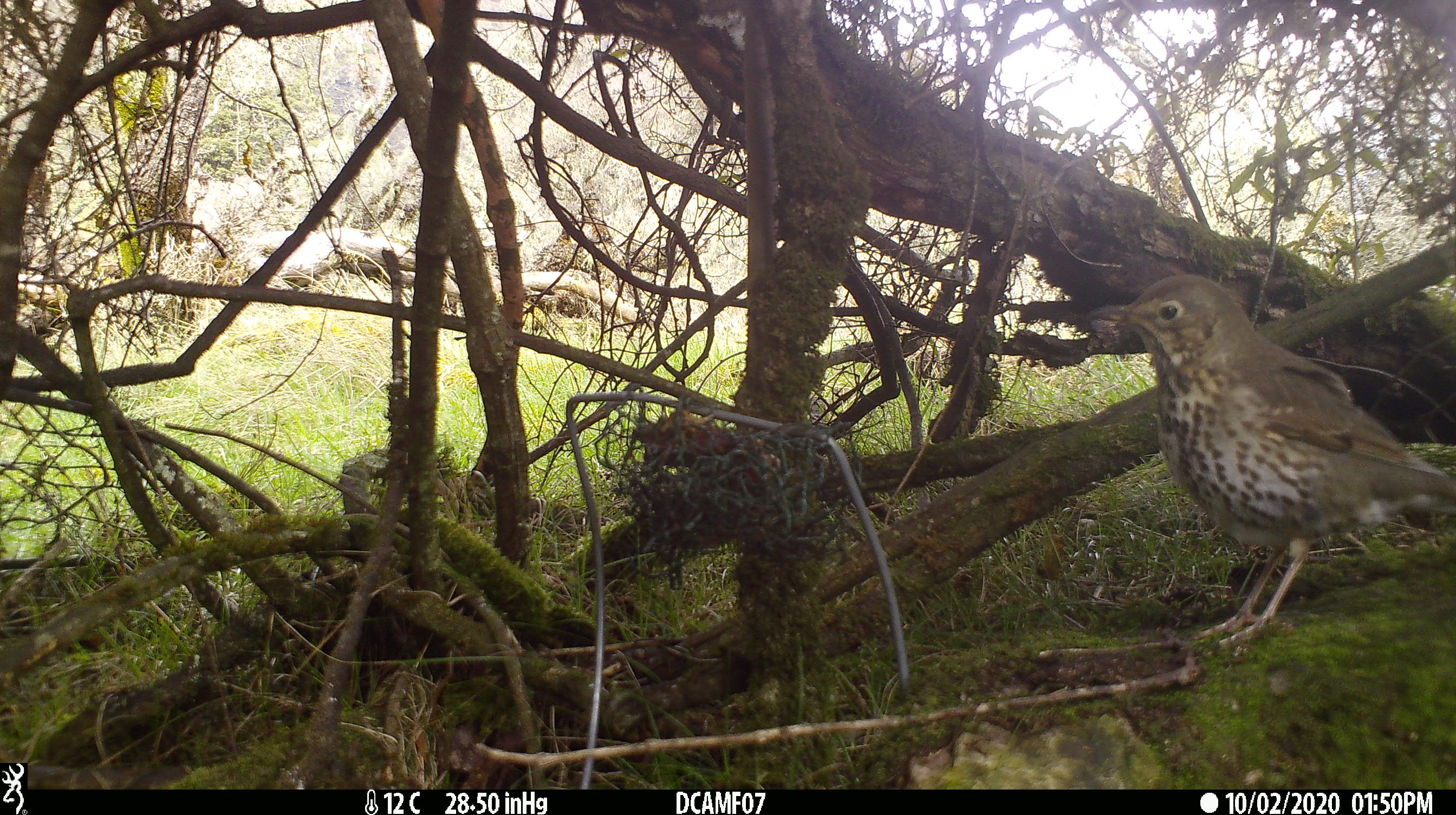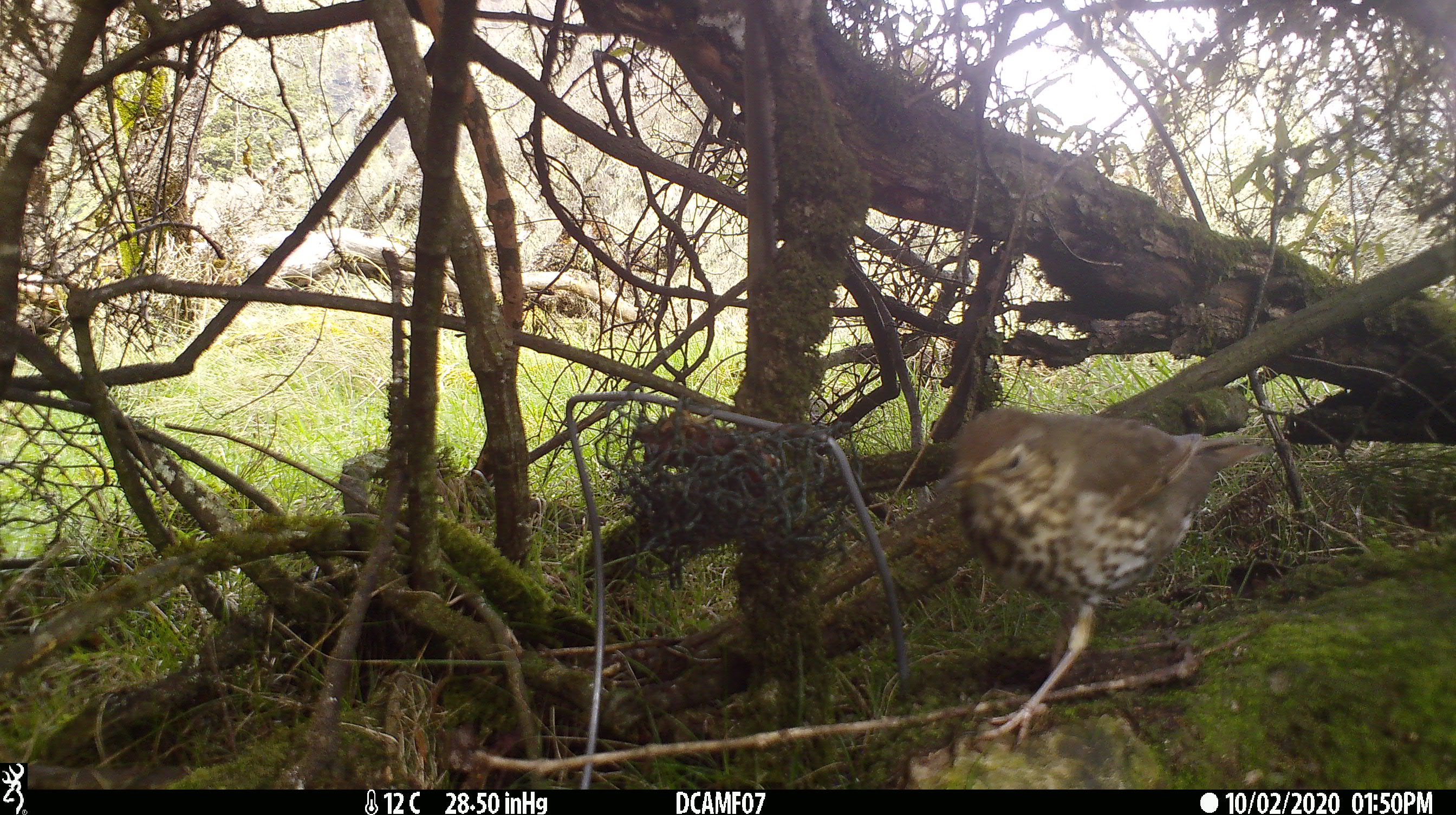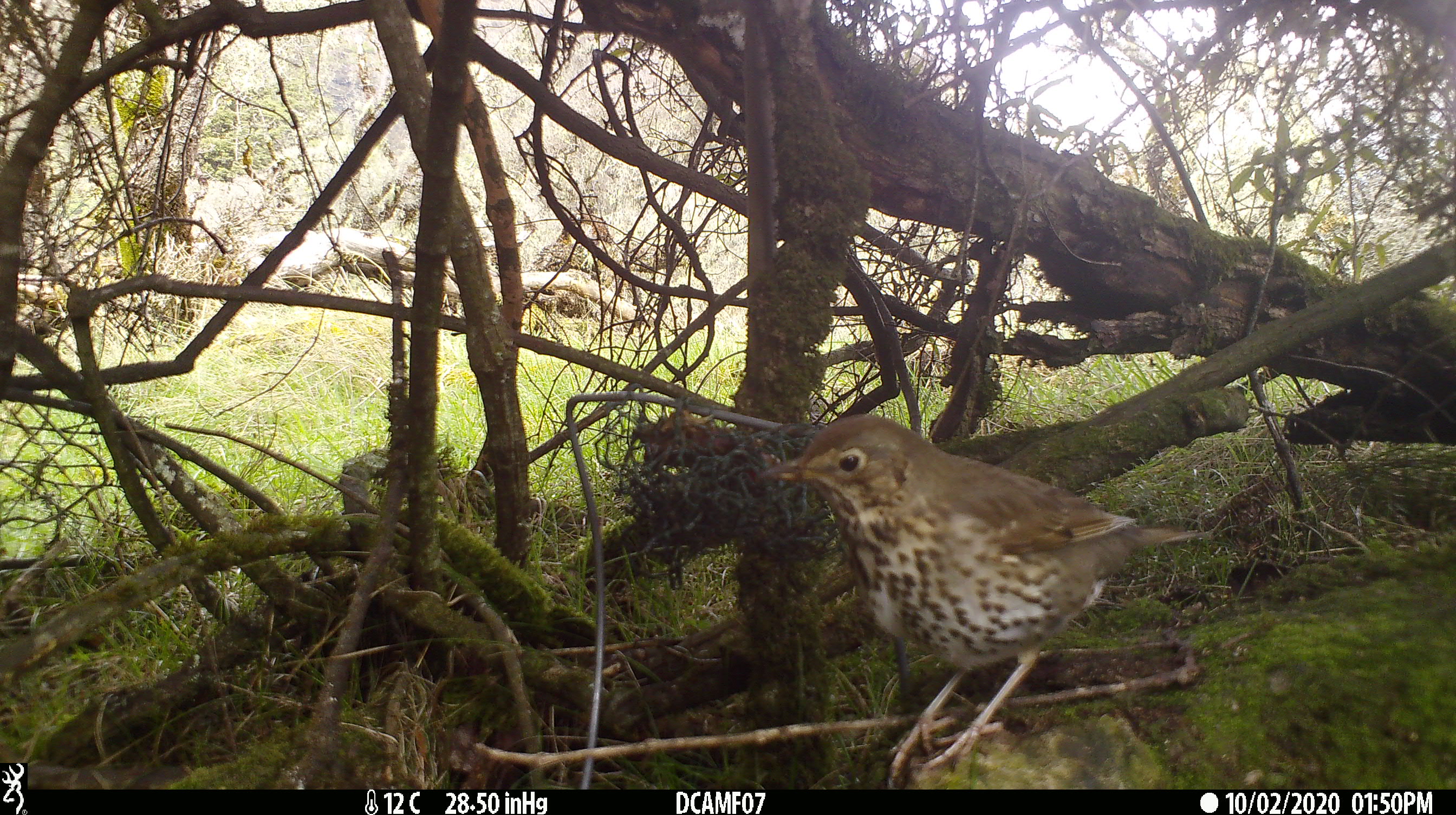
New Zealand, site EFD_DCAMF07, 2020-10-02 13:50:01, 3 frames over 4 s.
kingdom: Animalia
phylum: Chordata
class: Aves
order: Passeriformes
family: Turdidae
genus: Turdus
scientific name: Turdus philomelos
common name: song thrush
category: thrush